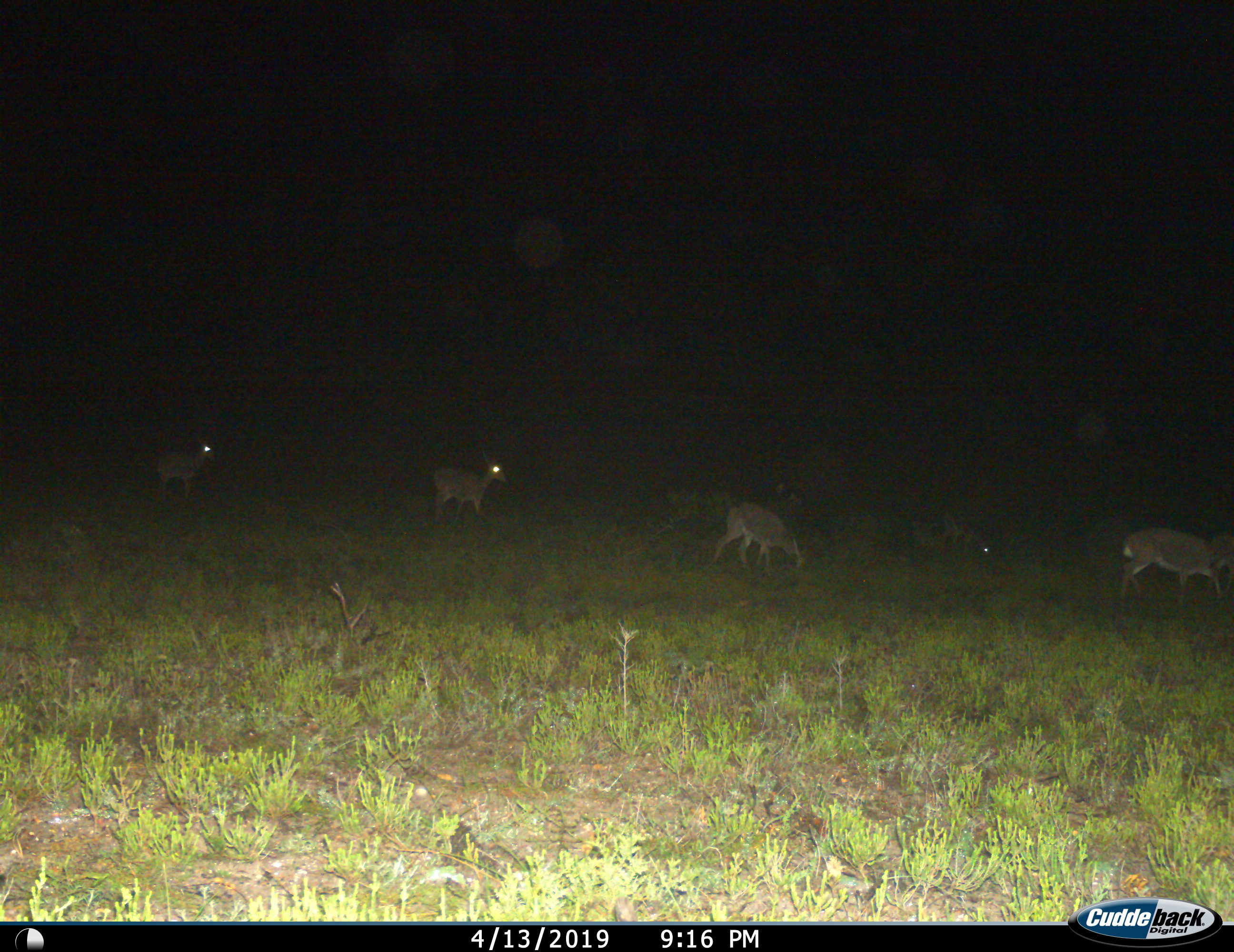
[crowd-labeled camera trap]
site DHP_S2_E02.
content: unidentified animal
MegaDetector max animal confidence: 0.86